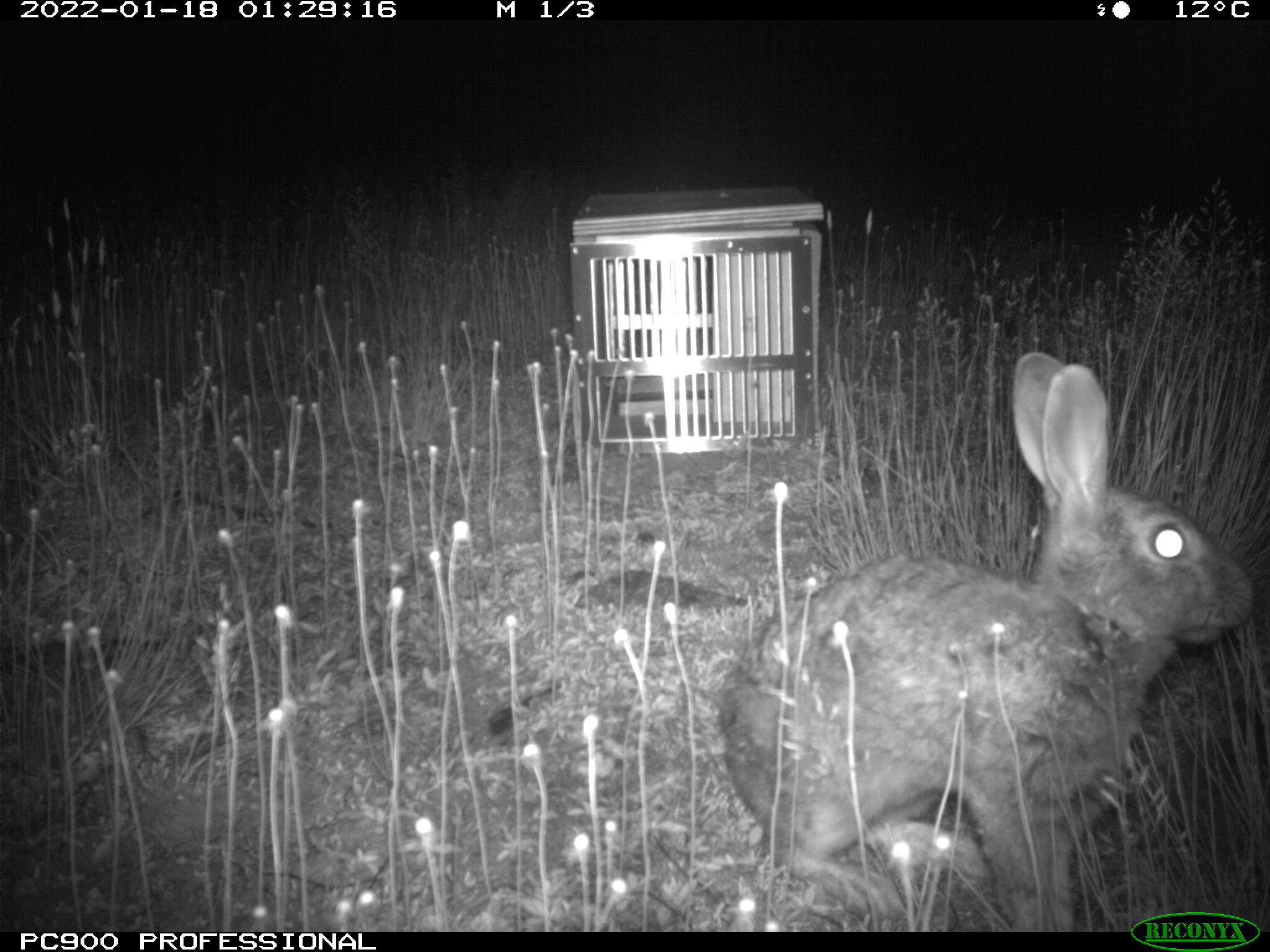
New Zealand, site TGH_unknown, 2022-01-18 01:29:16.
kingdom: Animalia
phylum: Chordata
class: Mammalia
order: Lagomorpha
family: Leporidae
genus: Oryctolagus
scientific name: Oryctolagus cuniculus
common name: european rabbit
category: rabbit